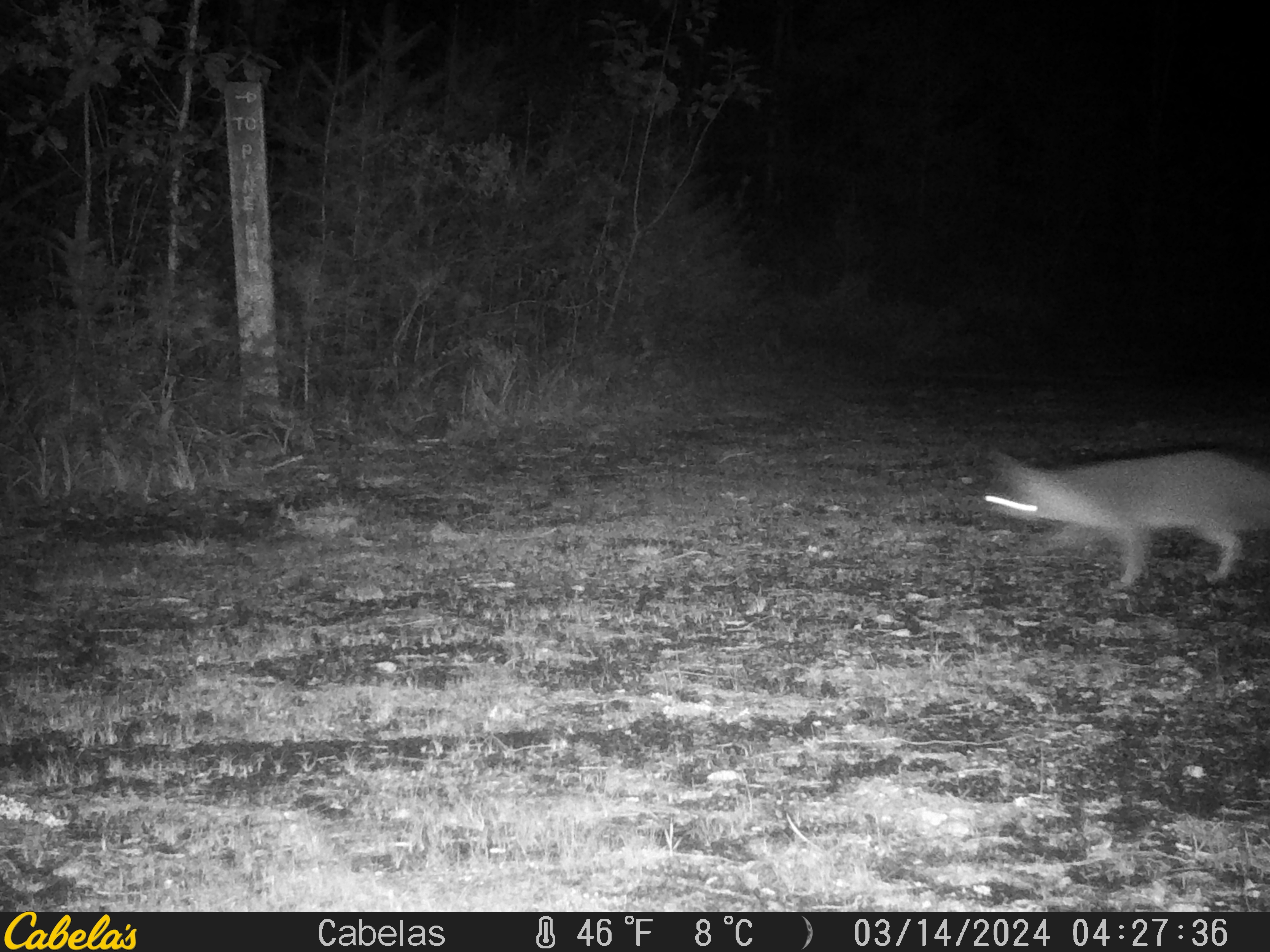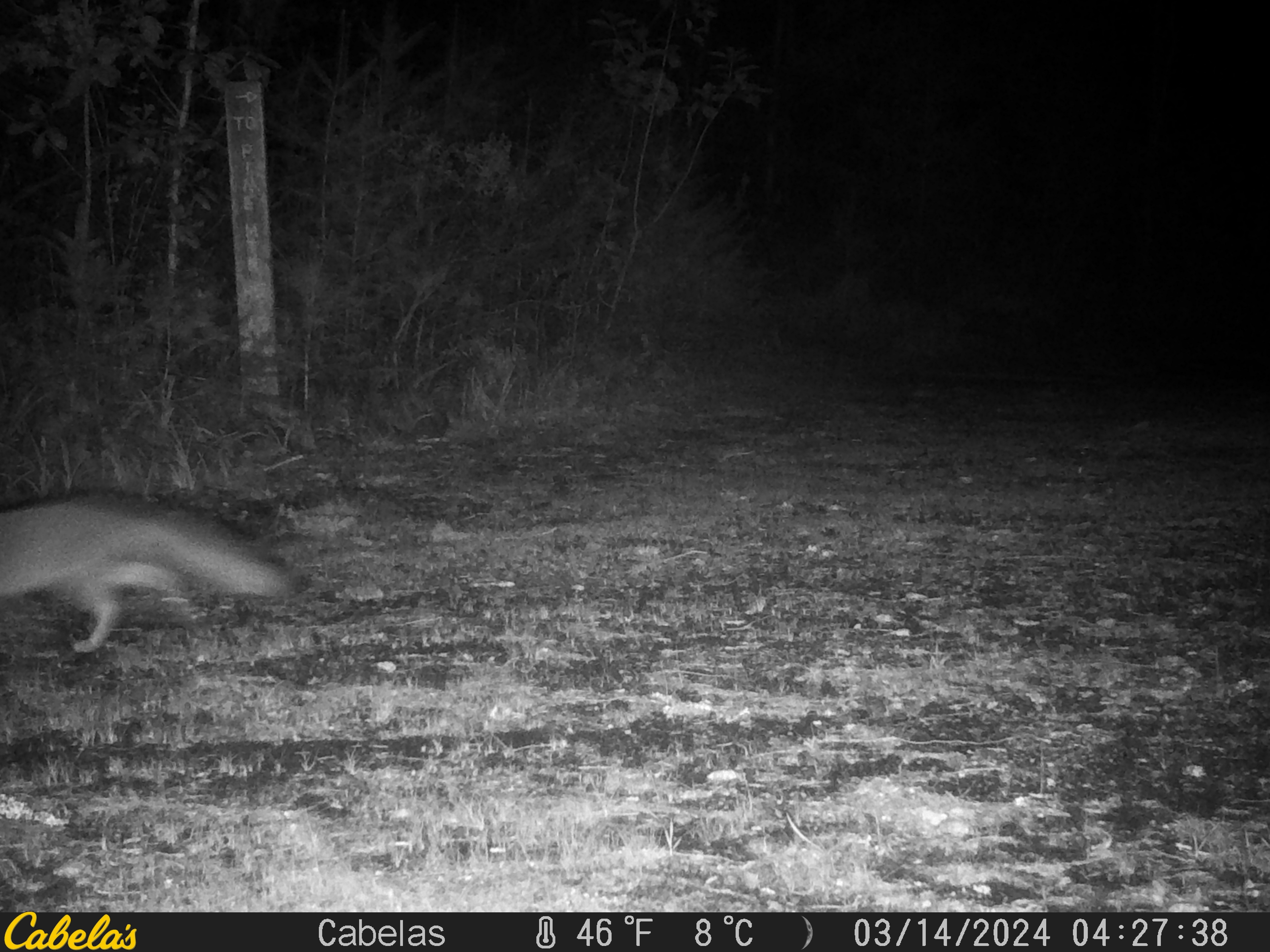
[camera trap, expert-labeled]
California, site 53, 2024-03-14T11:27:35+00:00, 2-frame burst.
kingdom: Animalia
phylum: Chordata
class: Mammalia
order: Carnivora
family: Canidae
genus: Urocyon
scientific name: Urocyon cinereoargenteus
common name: gray fox